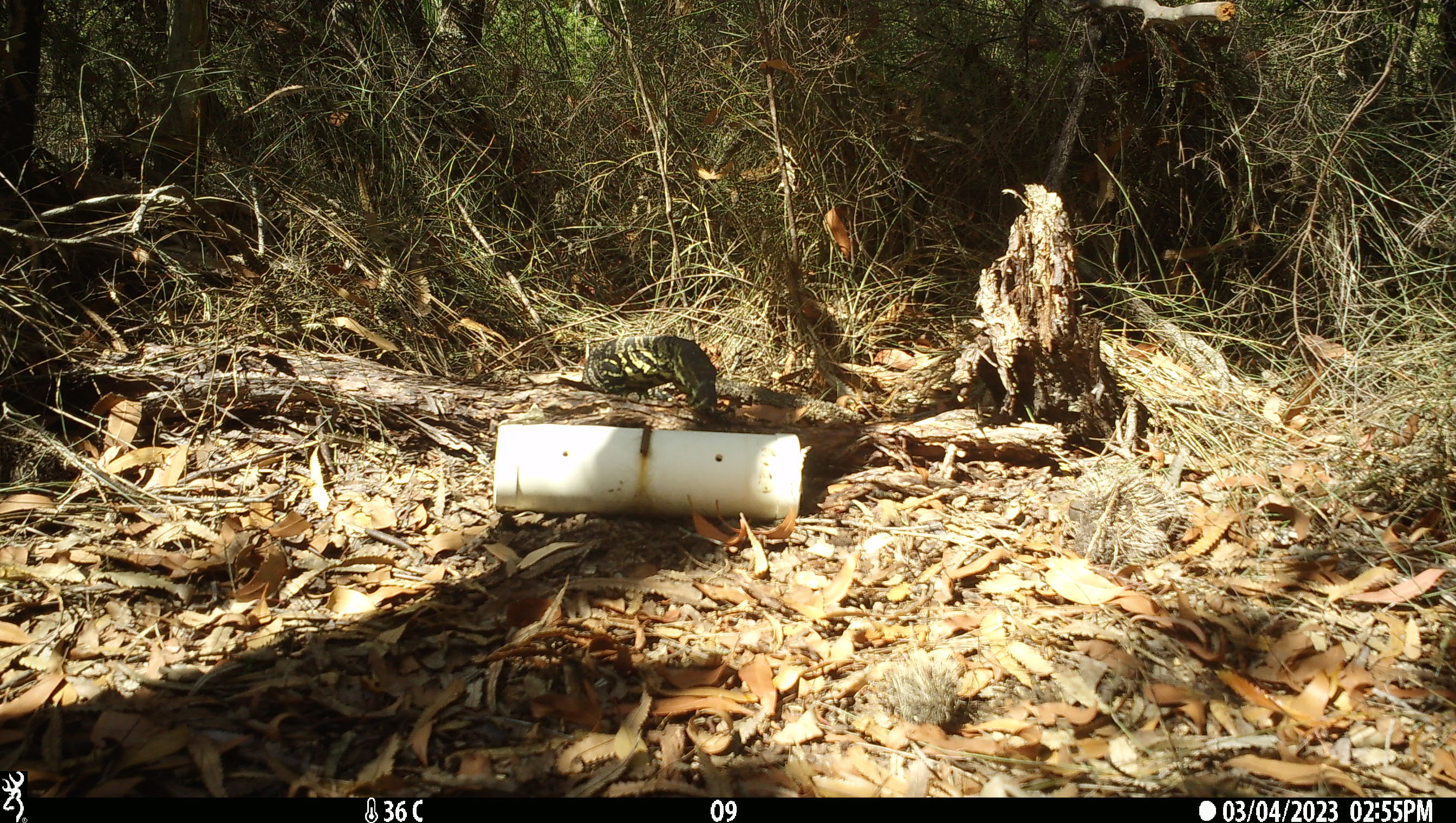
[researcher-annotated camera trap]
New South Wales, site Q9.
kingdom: Animalia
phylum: Chordata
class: Reptilia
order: Squamata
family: Varanidae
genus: Varanus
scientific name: Varanus varius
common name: lace monitor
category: goanna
Goanna (lace monitor) (Varanus varius).